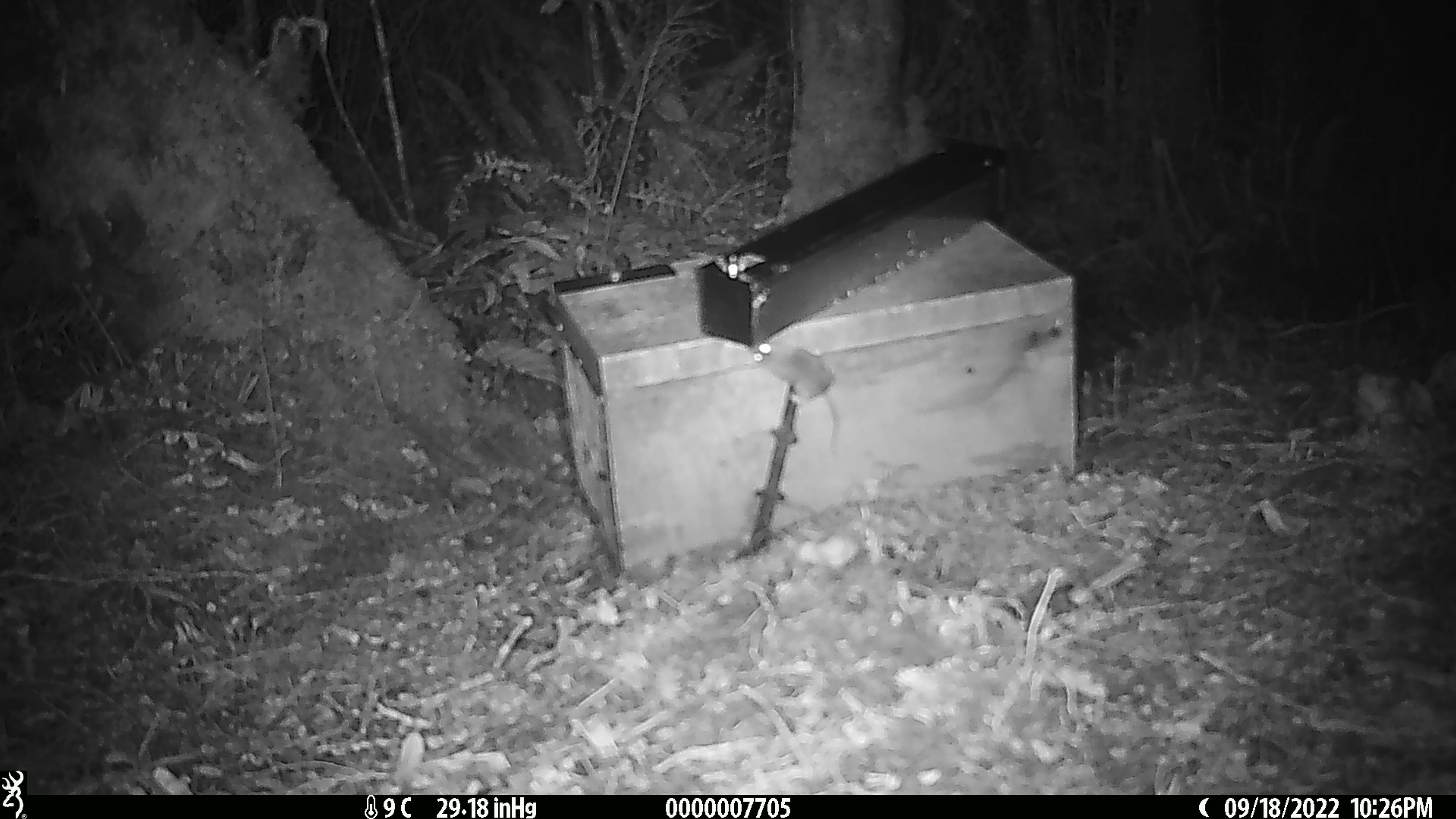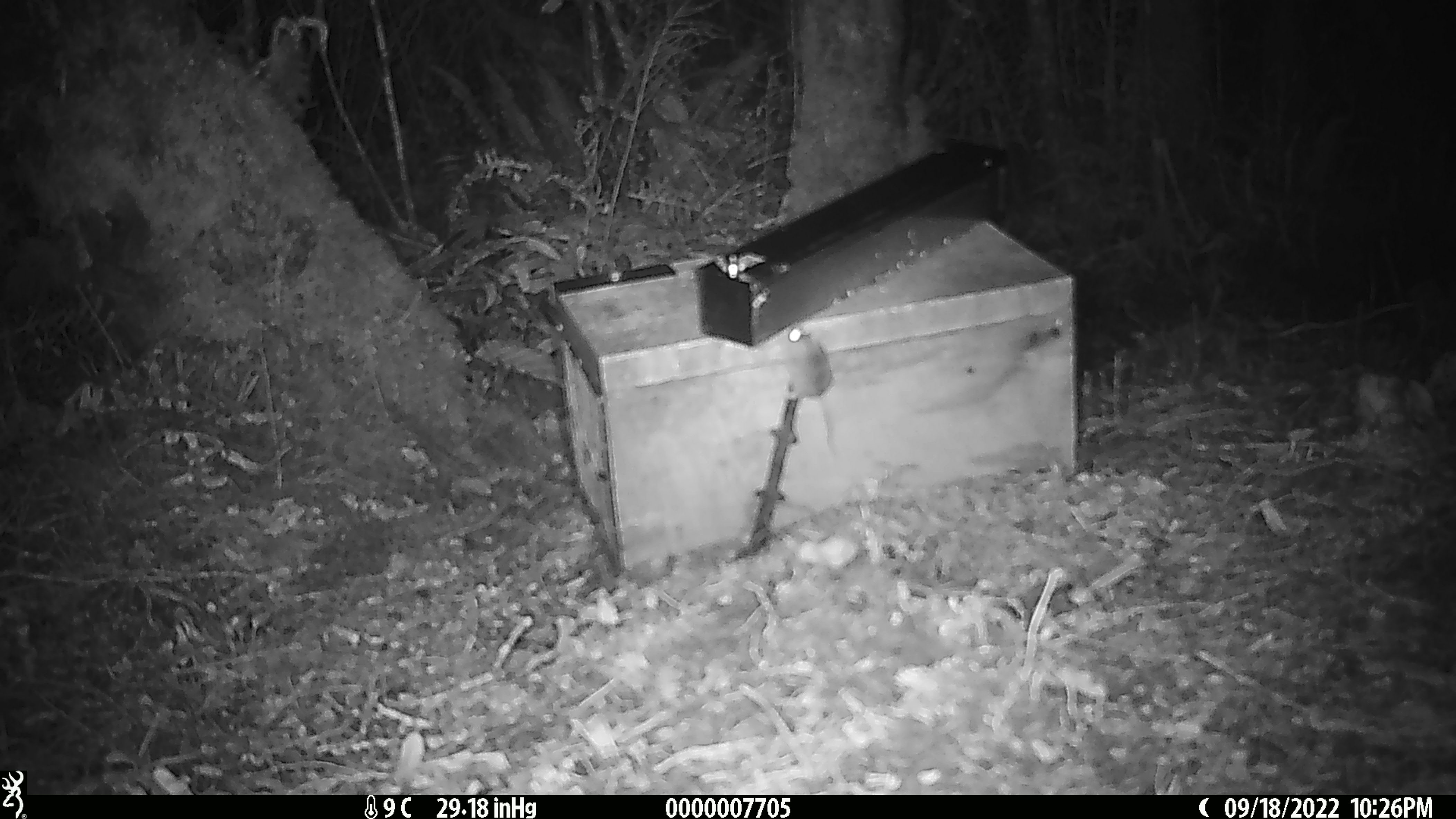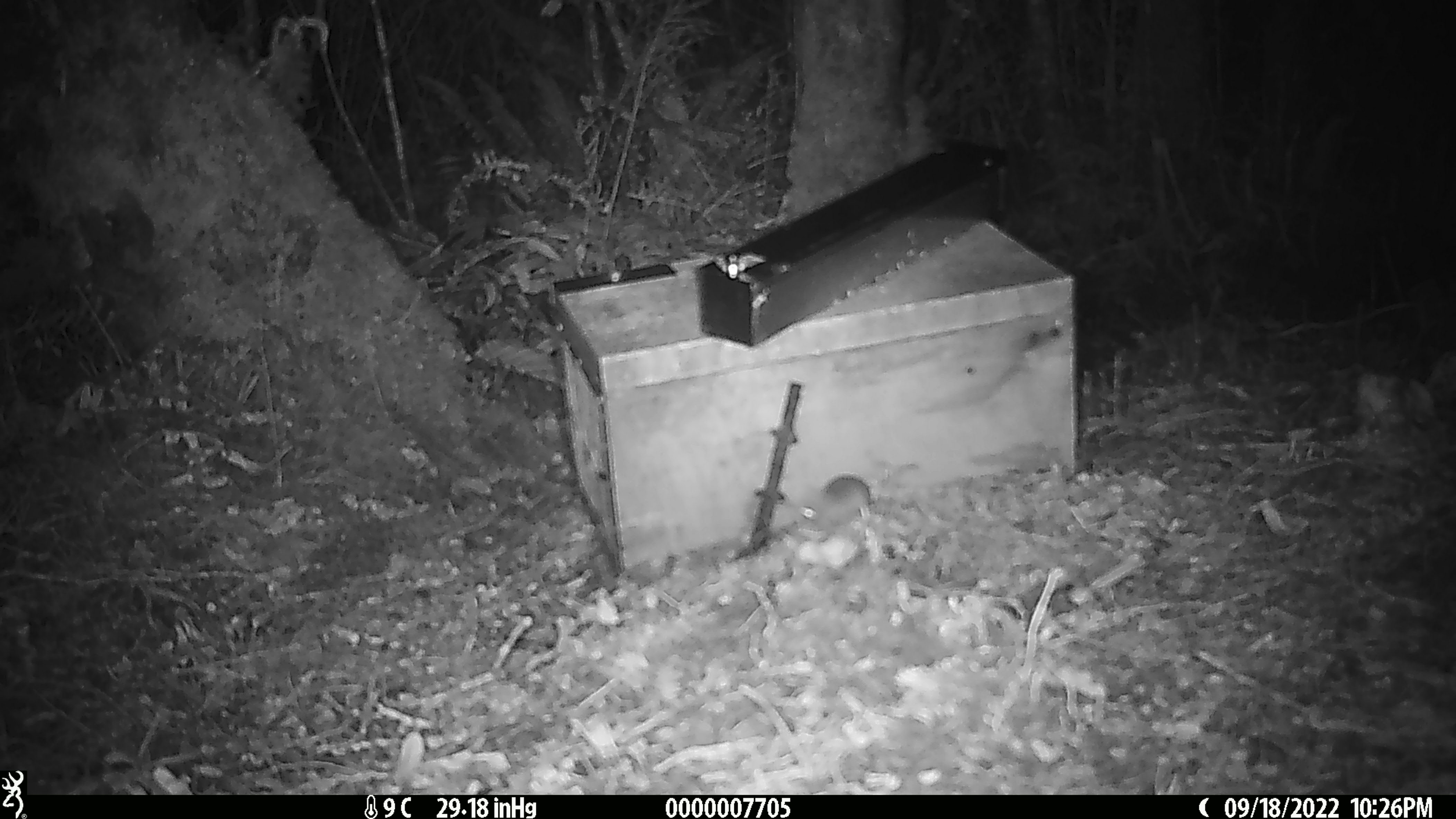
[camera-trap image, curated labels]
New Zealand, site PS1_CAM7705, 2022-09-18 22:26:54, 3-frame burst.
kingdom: Animalia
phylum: Chordata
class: Mammalia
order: Rodentia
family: Muridae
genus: Mus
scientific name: Mus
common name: mouse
Mouse (Mus).